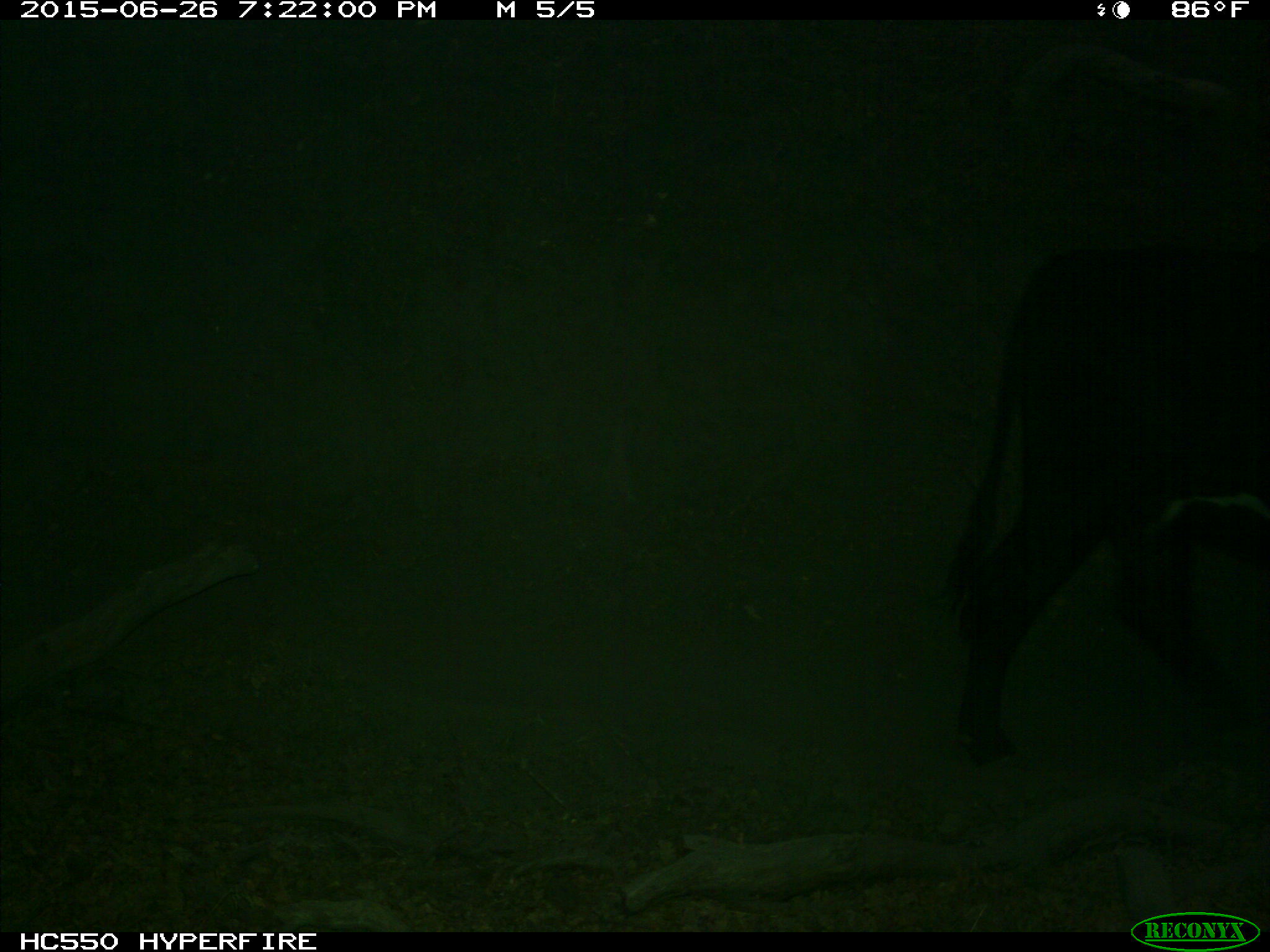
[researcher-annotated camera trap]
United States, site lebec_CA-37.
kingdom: Animalia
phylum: Chordata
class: Mammalia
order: Artiodactyla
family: Bovidae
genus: Bos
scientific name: Bos taurus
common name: domestic cow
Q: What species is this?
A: Bos taurus (domestic cow).